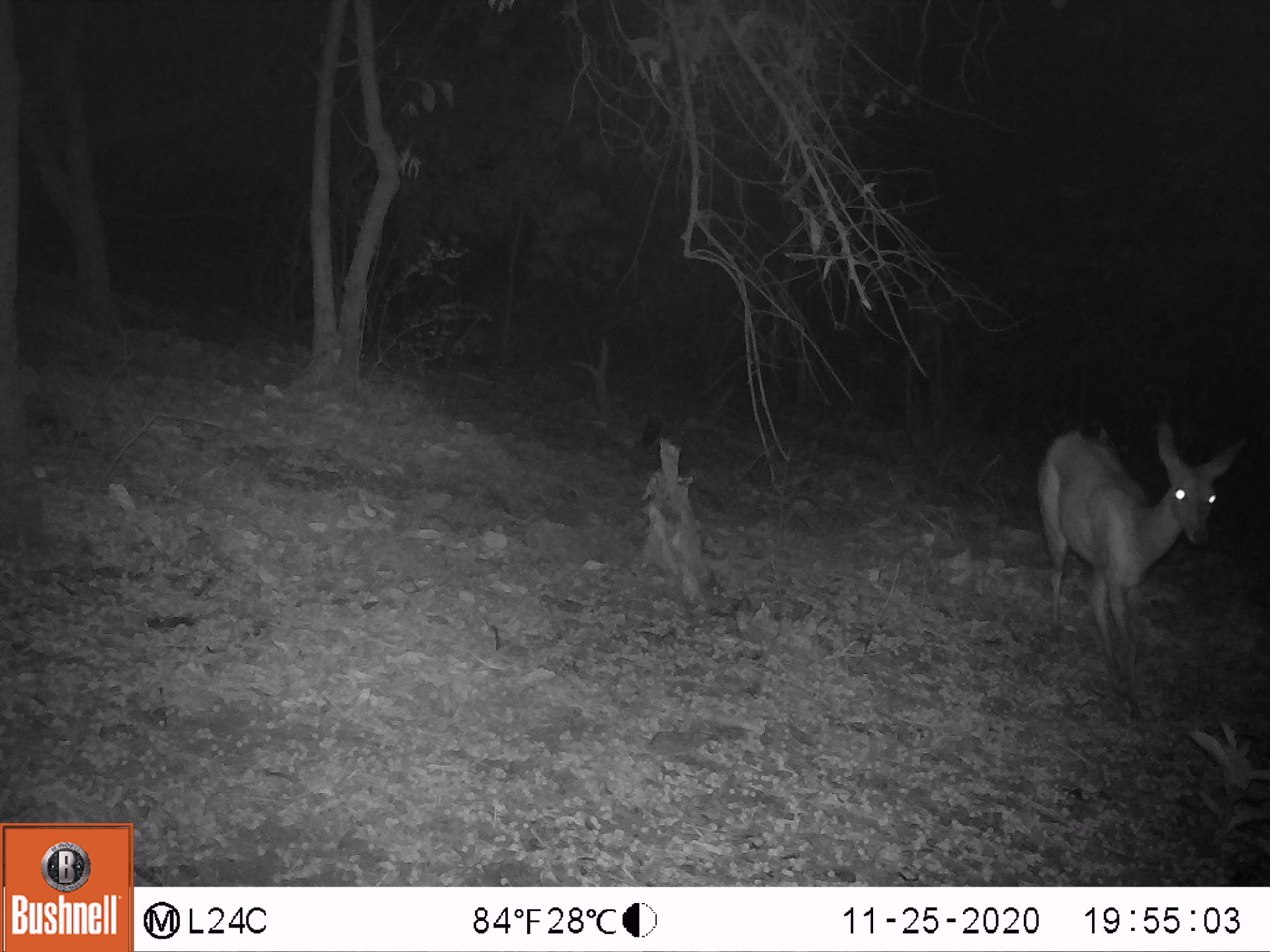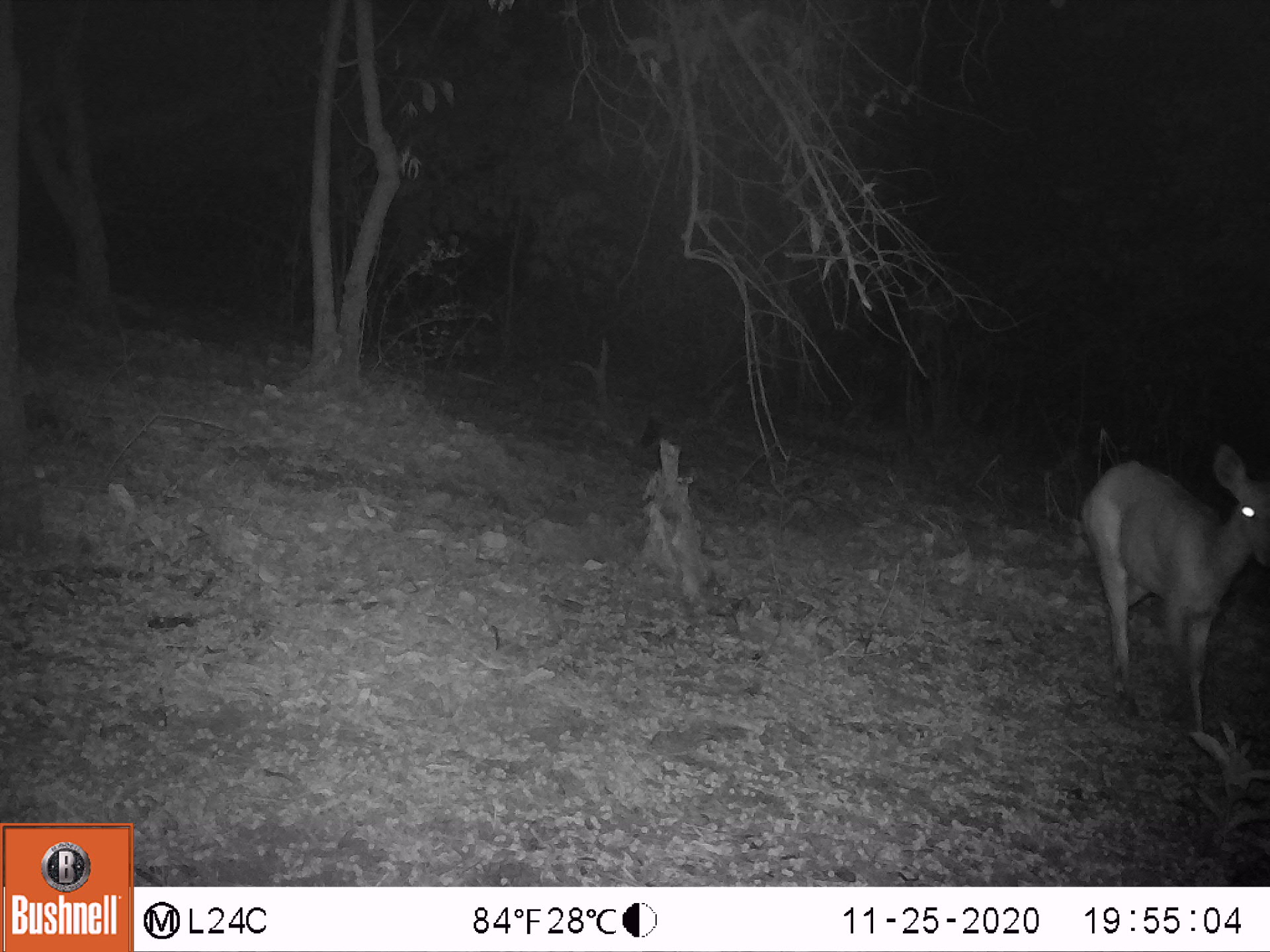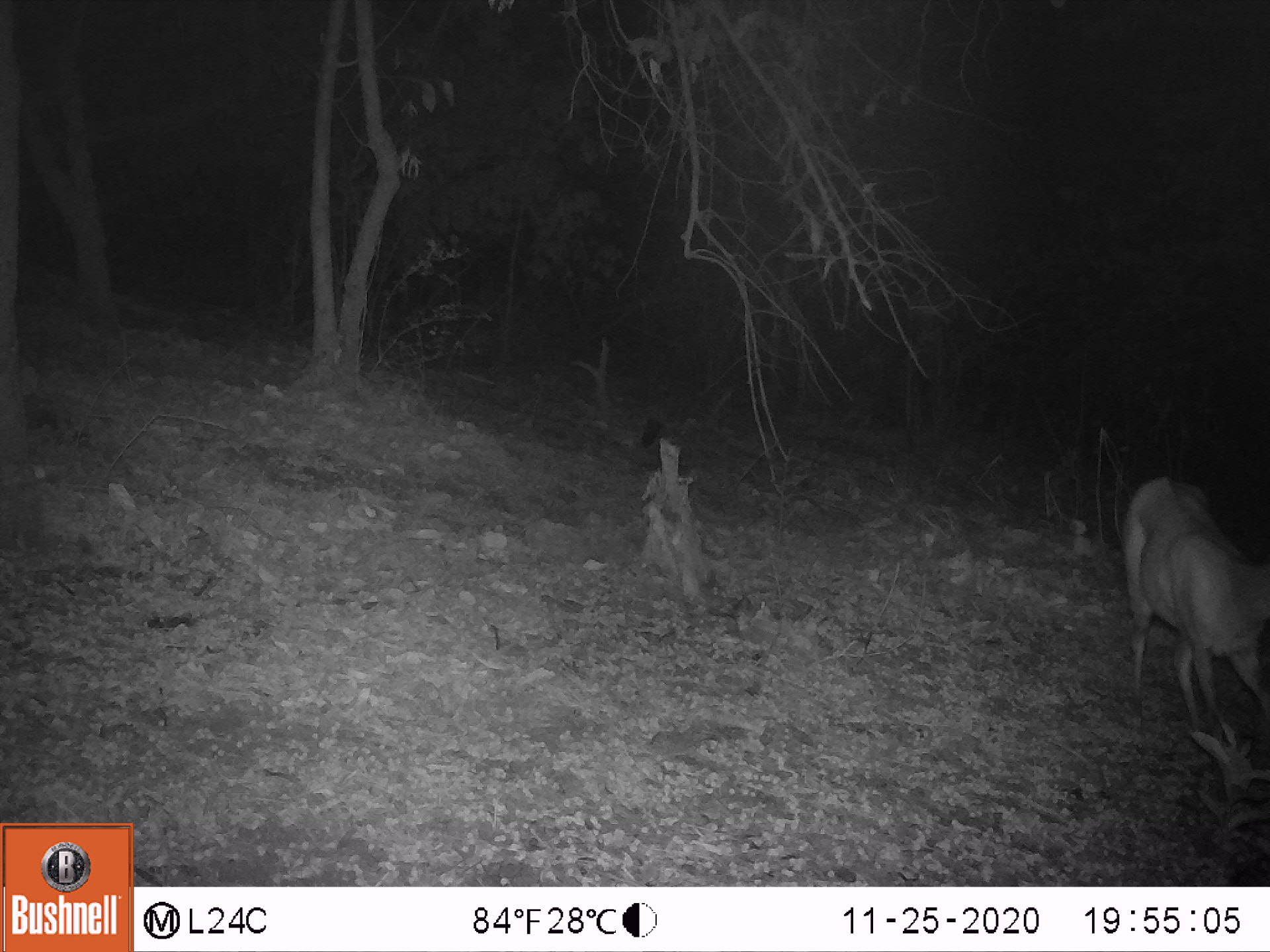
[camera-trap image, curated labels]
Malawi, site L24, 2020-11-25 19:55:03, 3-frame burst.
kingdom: Animalia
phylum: Chordata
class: Mammalia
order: Artiodactyla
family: Bovidae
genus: Tragelaphus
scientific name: Tragelaphus sylvaticus sylvaticus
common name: cape bushbuck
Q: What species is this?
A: Cape bushbuck (Tragelaphus sylvaticus sylvaticus).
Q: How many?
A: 1.